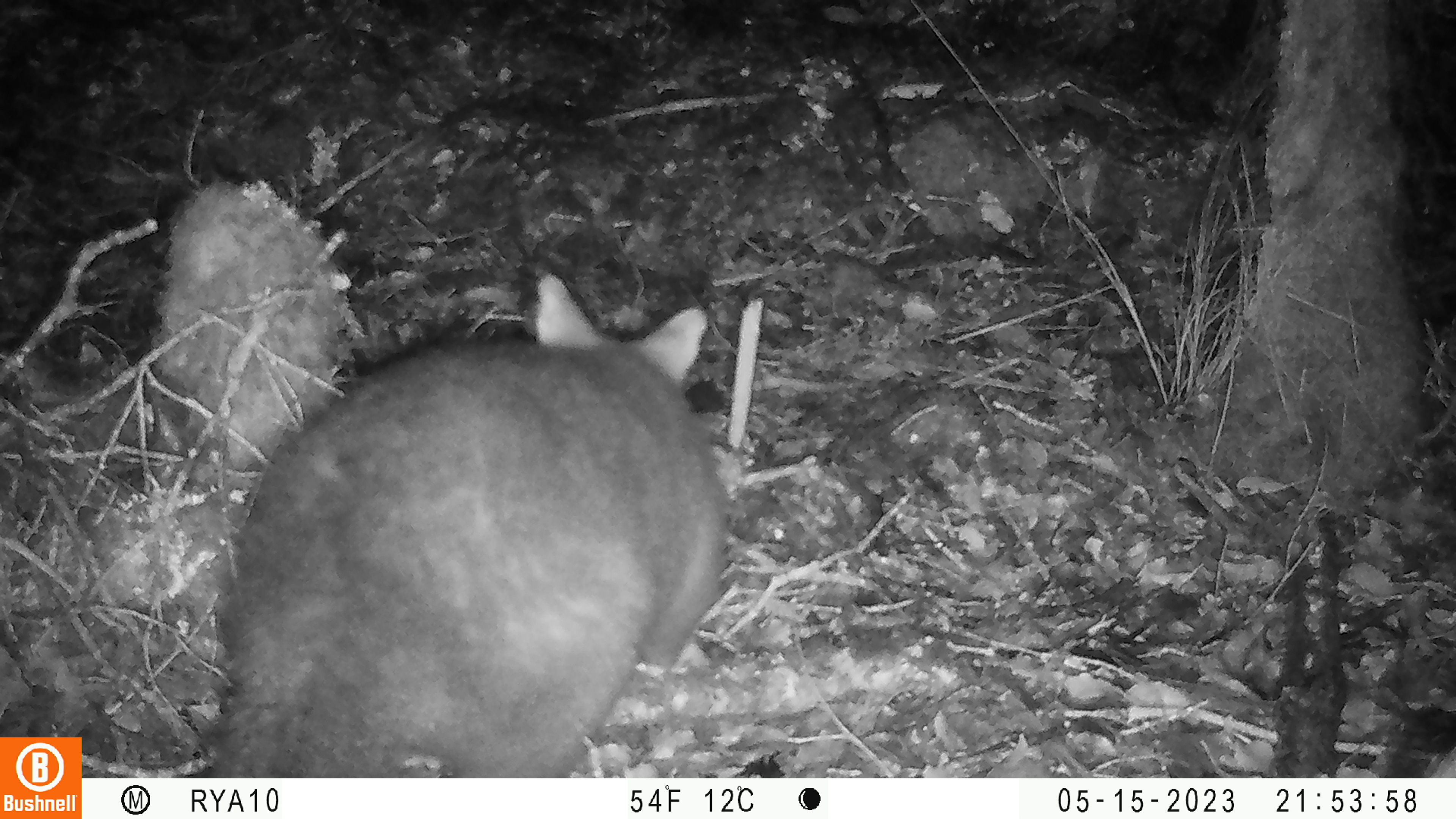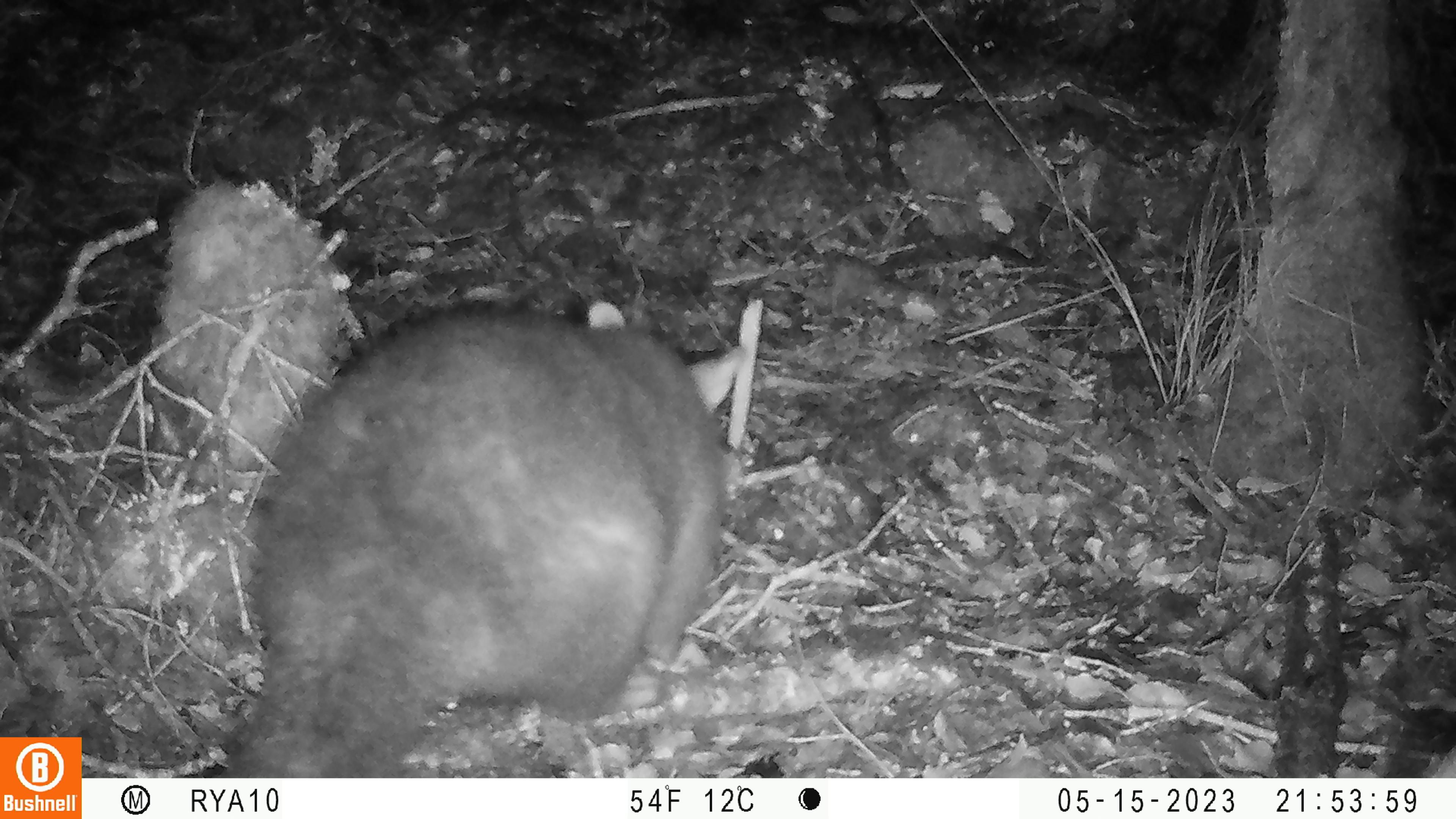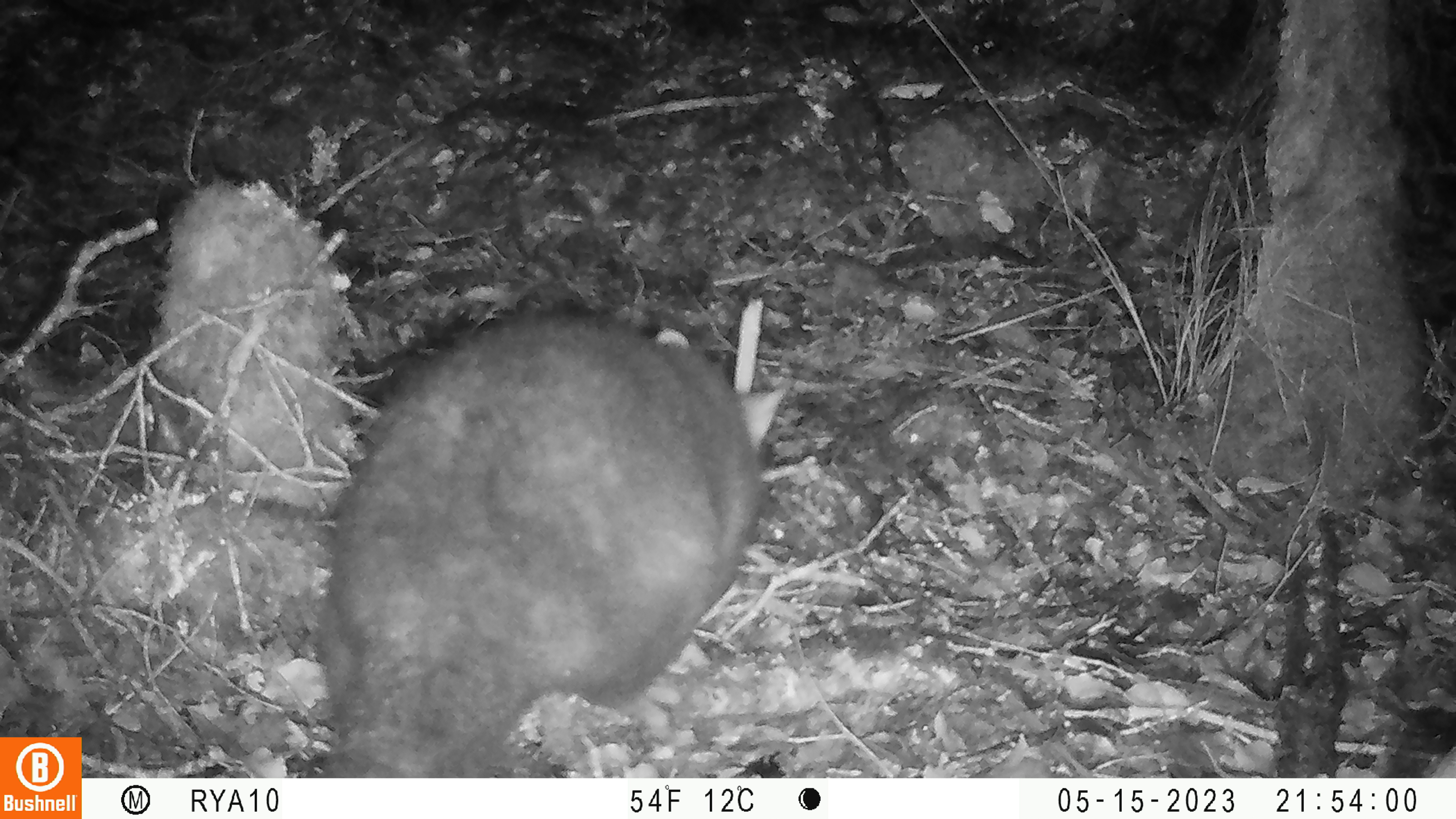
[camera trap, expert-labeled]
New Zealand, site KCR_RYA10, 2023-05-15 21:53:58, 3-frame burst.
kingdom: Animalia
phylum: Chordata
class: Mammalia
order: Diprotodontia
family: Phalangeridae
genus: Trichosurus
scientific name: Trichosurus vulpecula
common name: common brushtail possum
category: possum